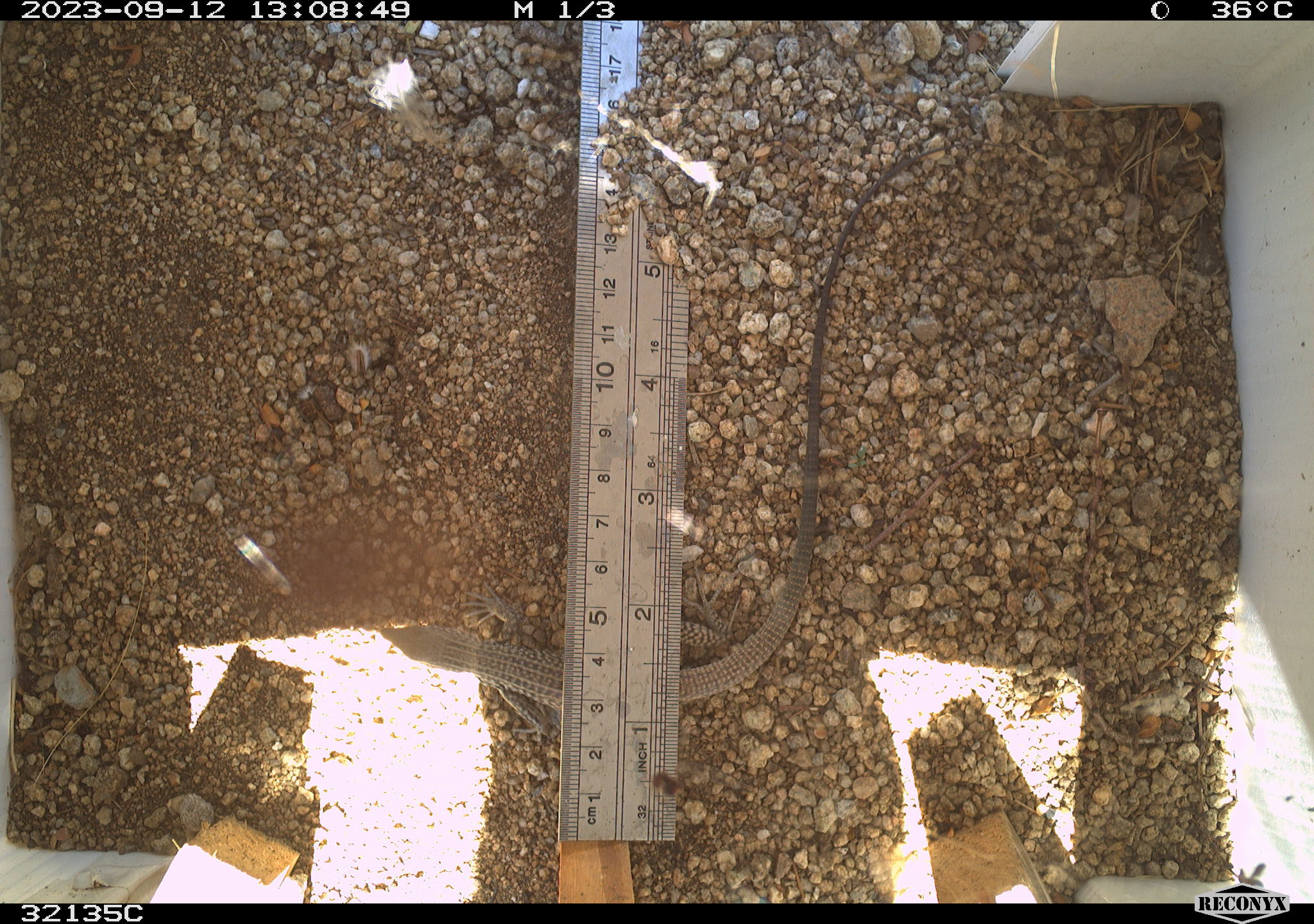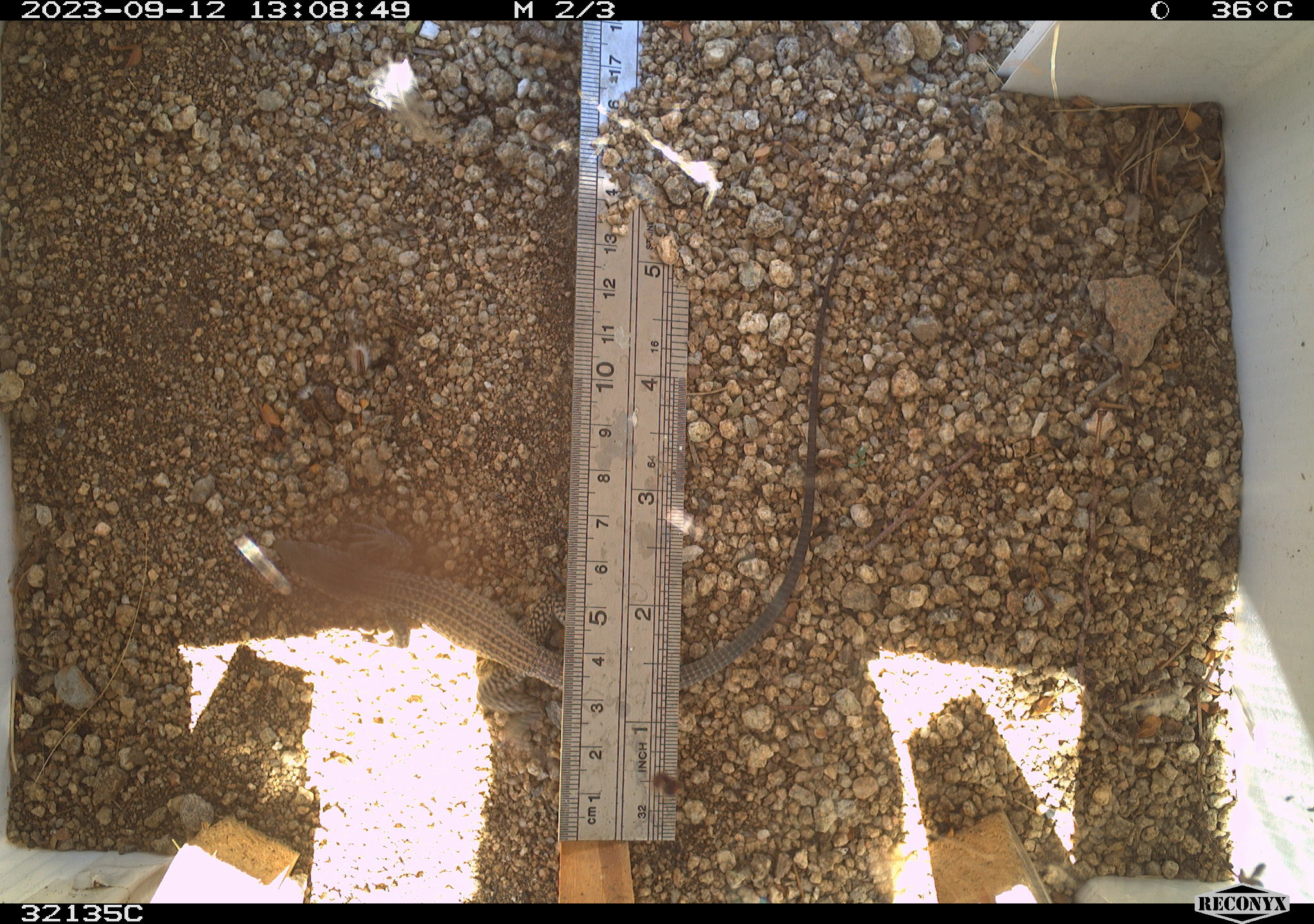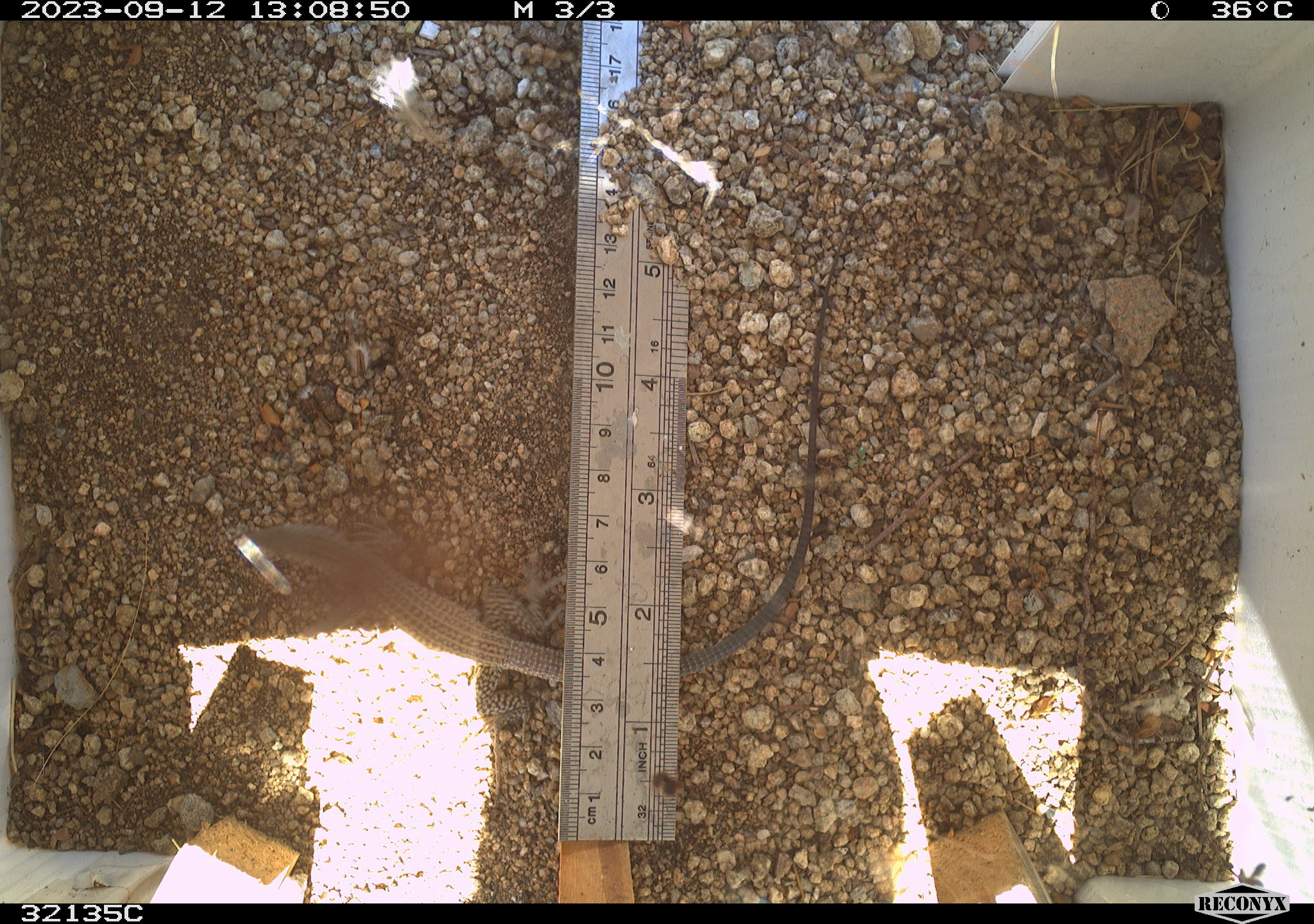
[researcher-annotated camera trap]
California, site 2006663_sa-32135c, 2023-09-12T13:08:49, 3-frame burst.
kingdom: Animalia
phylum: Chordata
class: Reptilia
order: Squamata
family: Teiidae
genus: Aspidoscelis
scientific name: Aspidoscelis tigris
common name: western whiptail